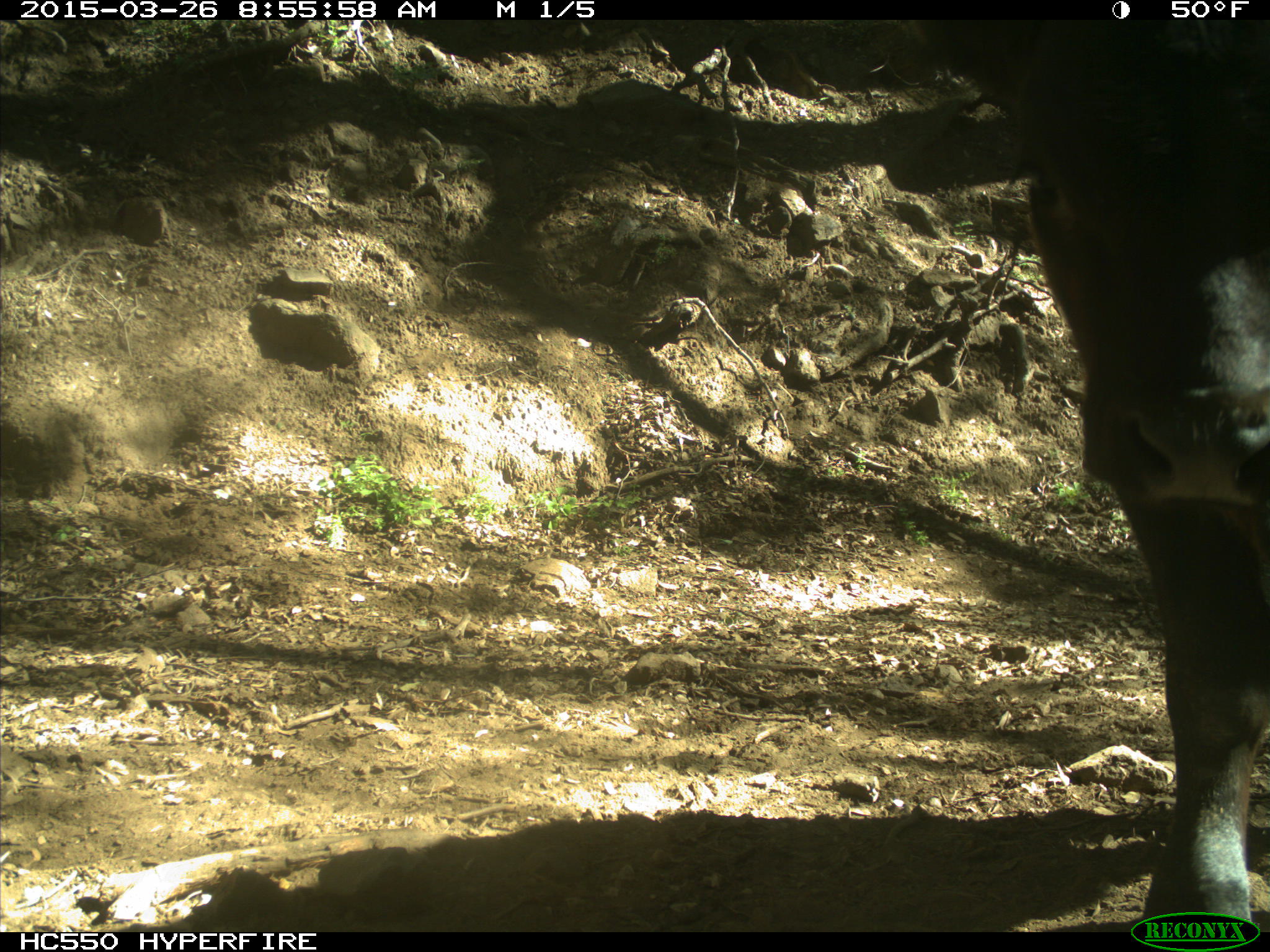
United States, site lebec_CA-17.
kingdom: Animalia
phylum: Chordata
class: Mammalia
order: Artiodactyla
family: Bovidae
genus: Bos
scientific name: Bos taurus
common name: domestic cow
Bos taurus (domestic cow).